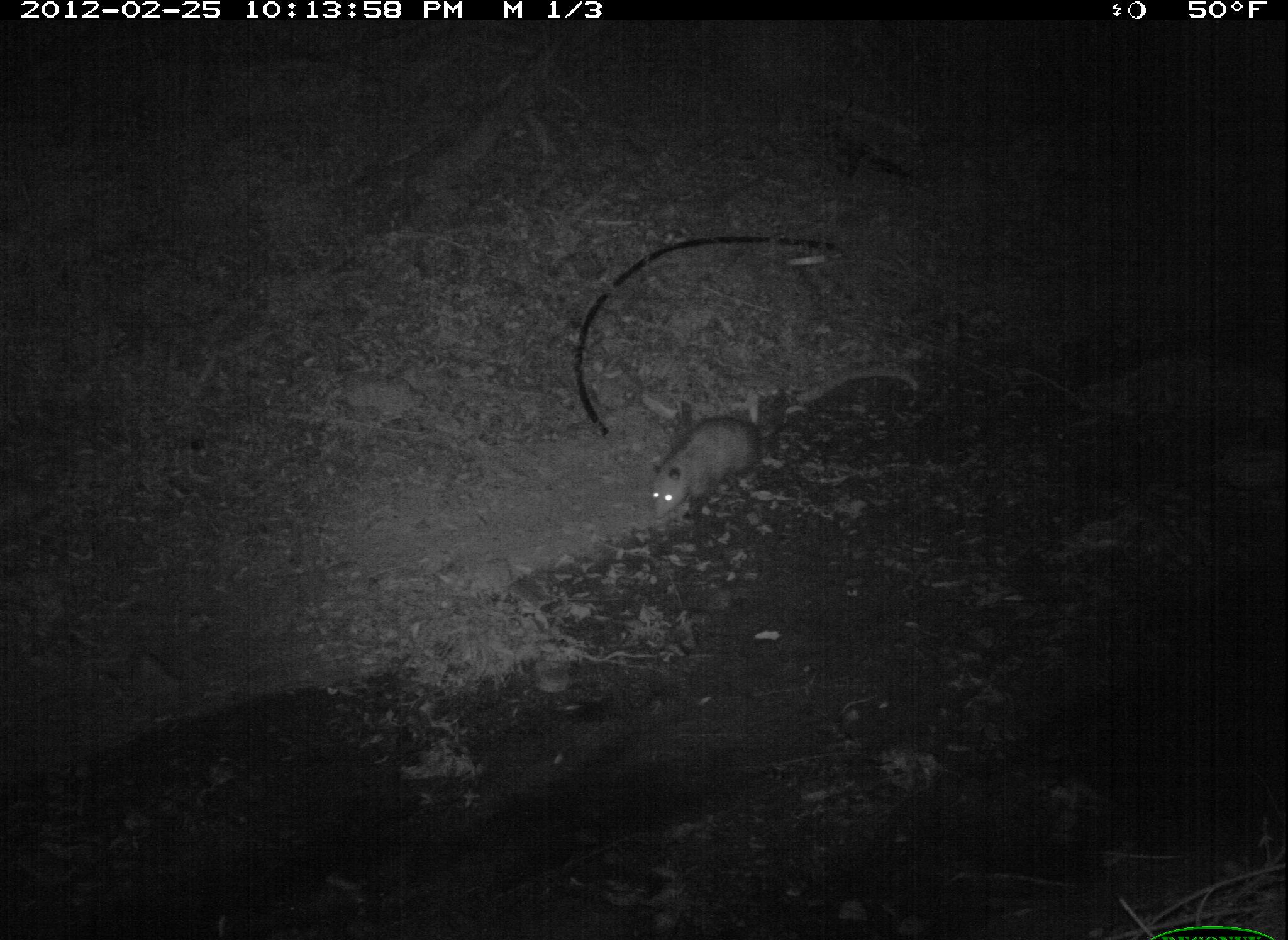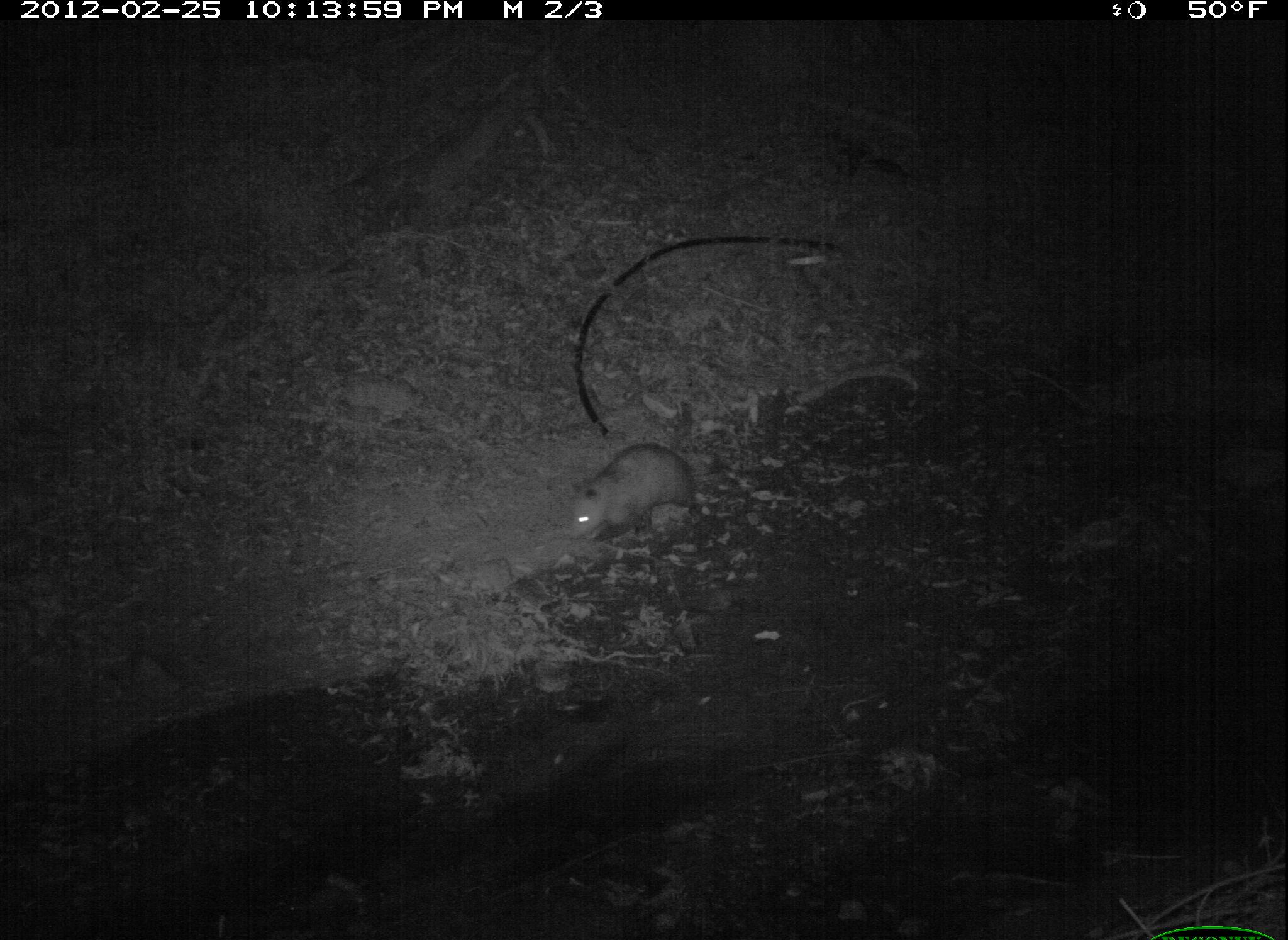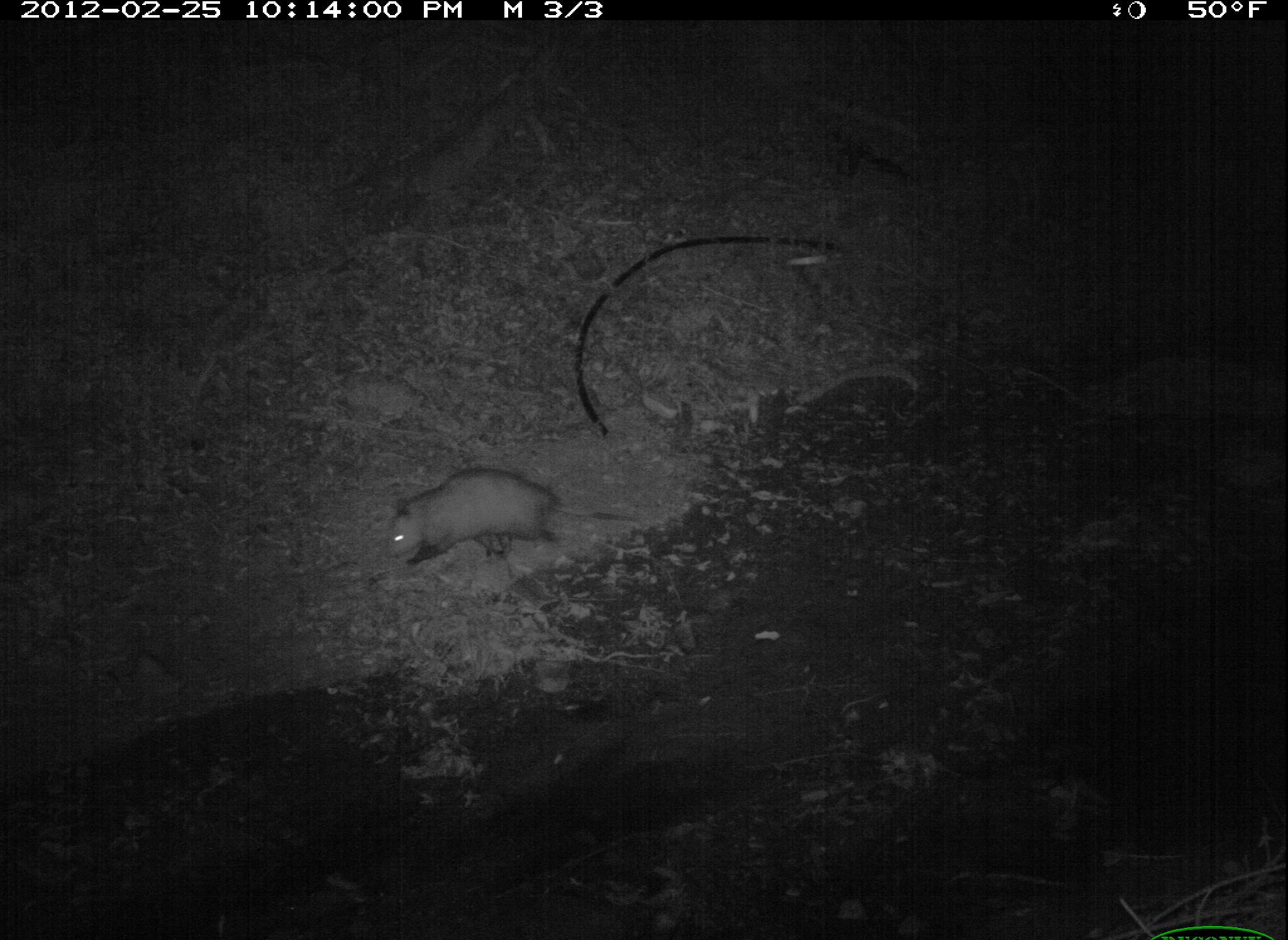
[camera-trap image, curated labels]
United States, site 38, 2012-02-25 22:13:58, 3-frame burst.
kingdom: Animalia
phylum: Chordata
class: Mammalia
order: Didelphimorphia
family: Didelphidae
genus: Didelphis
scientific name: Didelphis virginiana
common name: virginia opossum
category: opossum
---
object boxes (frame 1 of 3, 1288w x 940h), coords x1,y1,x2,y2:
opossum: 641,374,791,538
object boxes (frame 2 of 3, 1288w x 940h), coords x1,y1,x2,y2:
opossum: 554,433,745,549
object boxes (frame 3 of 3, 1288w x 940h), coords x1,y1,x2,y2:
opossum: 375,461,634,577